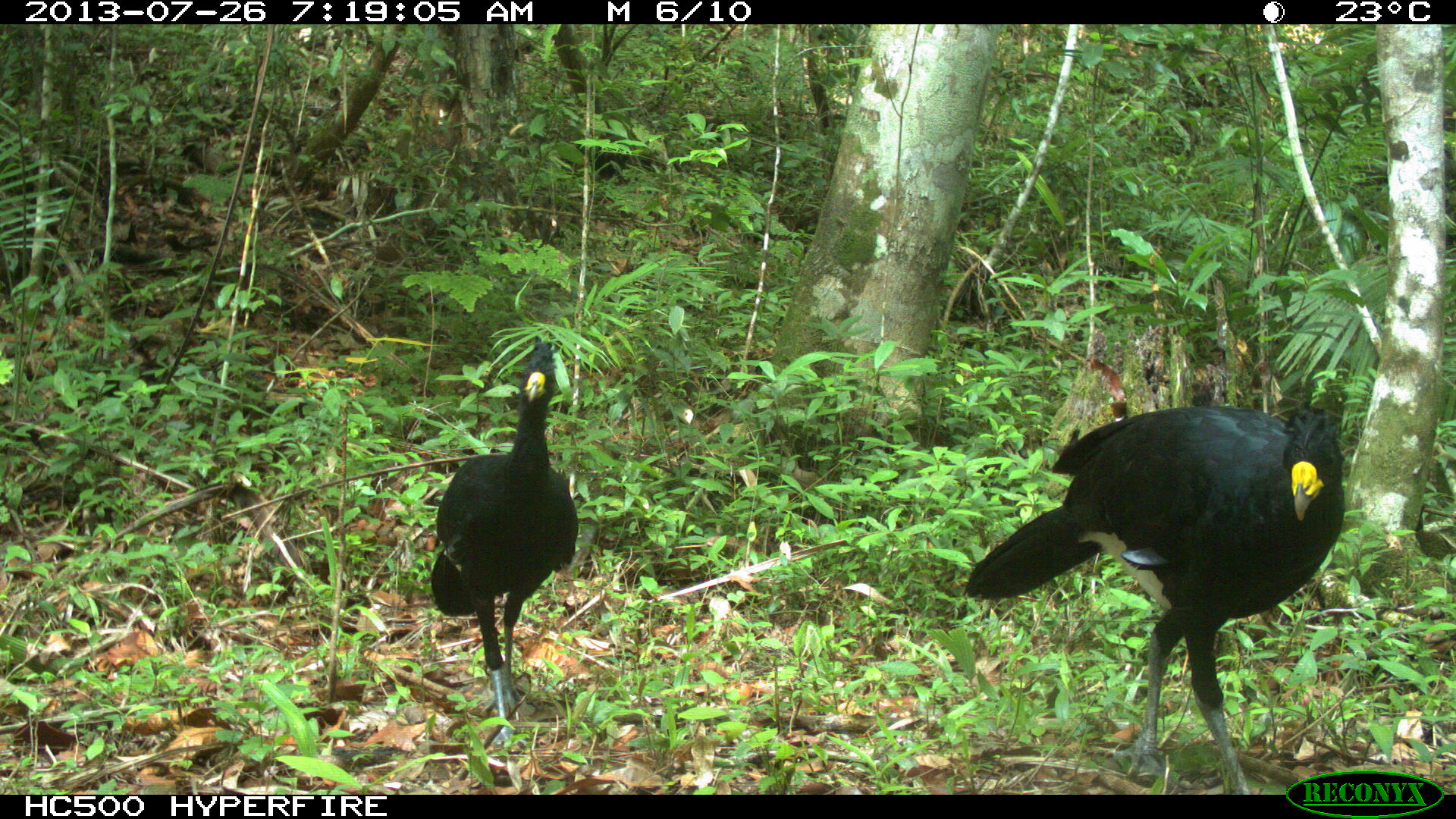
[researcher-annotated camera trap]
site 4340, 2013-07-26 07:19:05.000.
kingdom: Animalia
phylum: Chordata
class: Aves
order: Galliformes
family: Cracidae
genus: Crax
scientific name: Crax rubra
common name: great curassow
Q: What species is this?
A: Crax rubra (great curassow).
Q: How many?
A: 2.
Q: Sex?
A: Male.